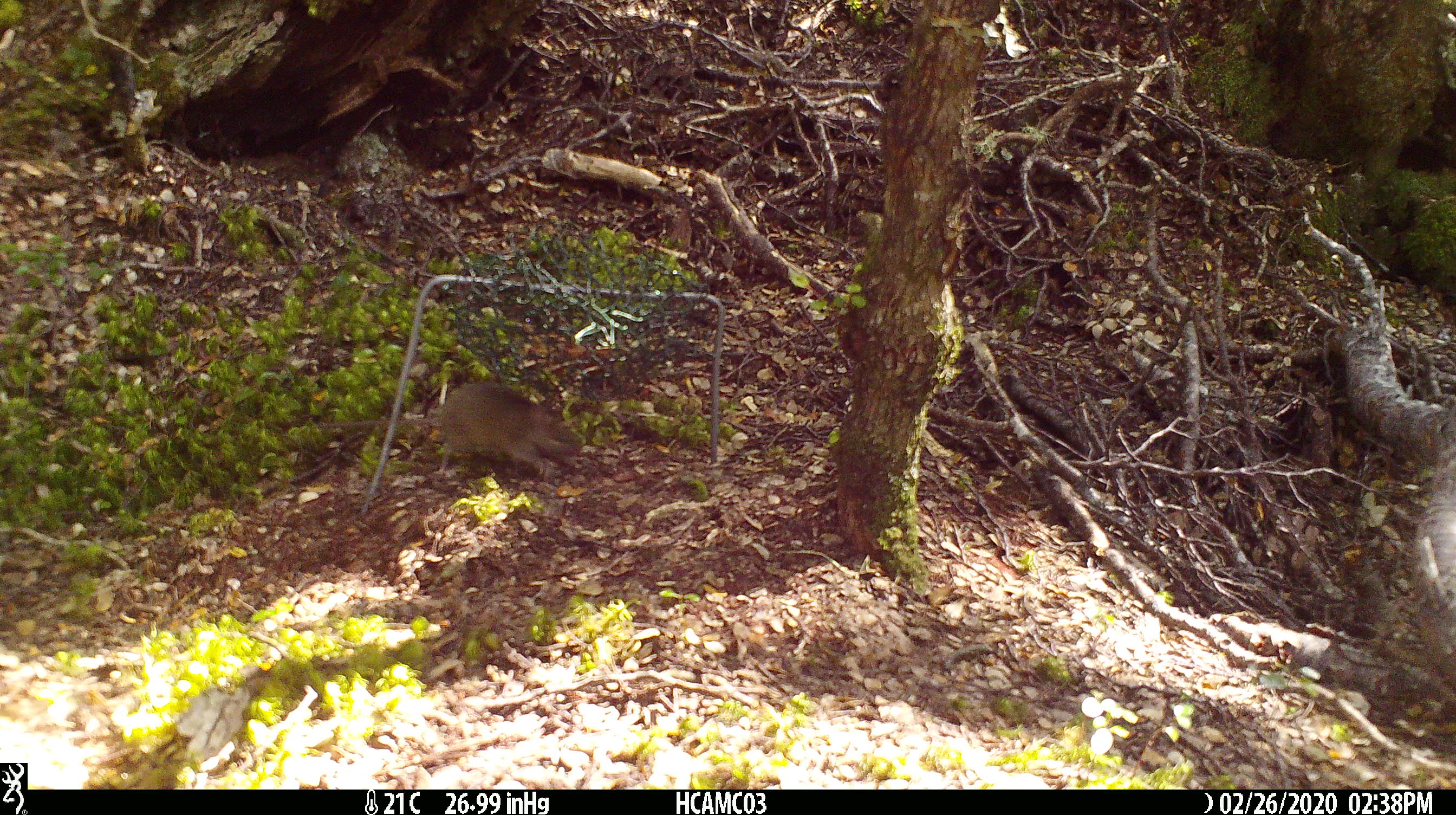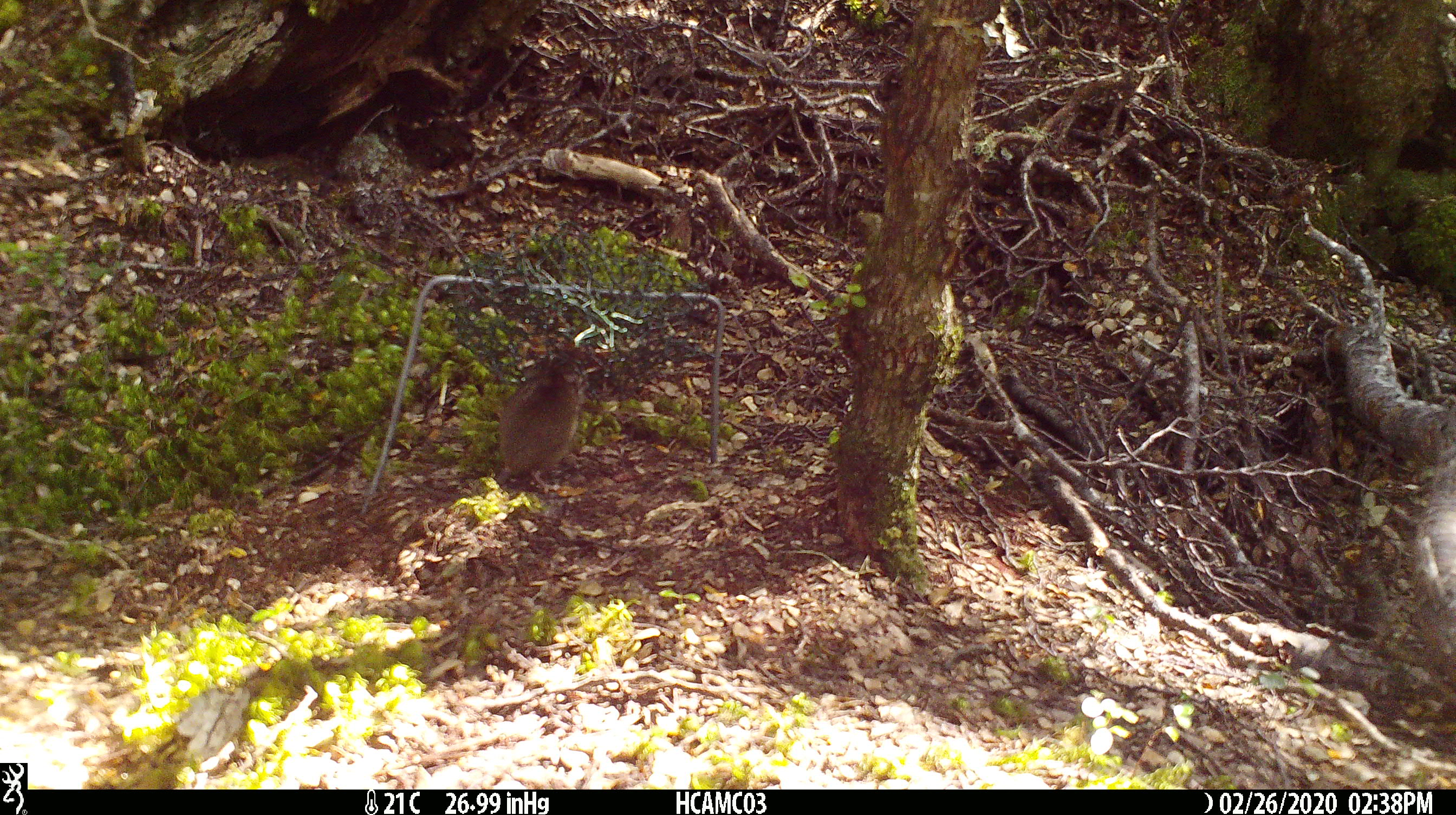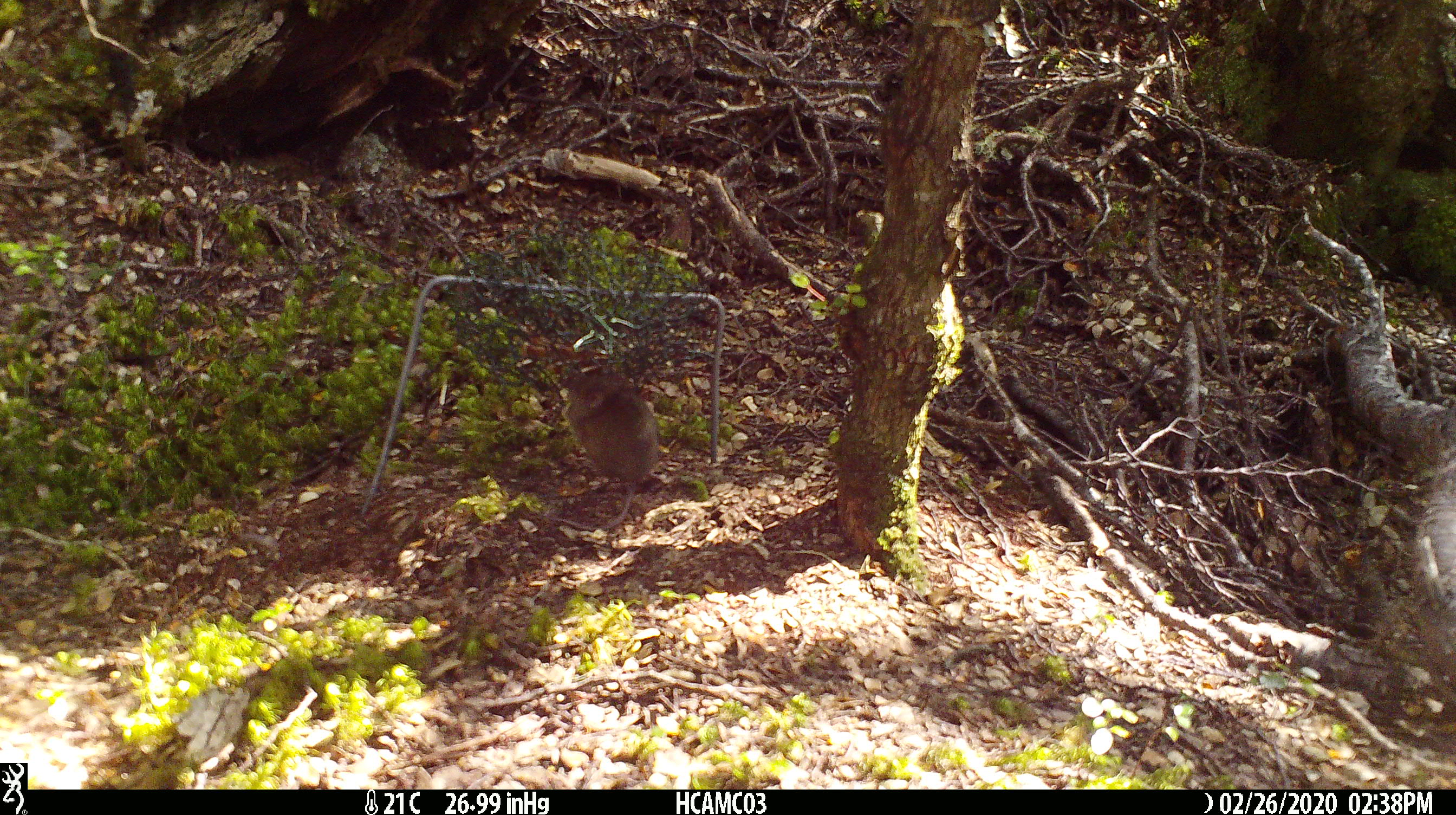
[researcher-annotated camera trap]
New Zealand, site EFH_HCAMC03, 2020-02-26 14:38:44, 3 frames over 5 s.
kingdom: Animalia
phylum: Chordata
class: Mammalia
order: Rodentia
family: Muridae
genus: Mus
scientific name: Mus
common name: mouse